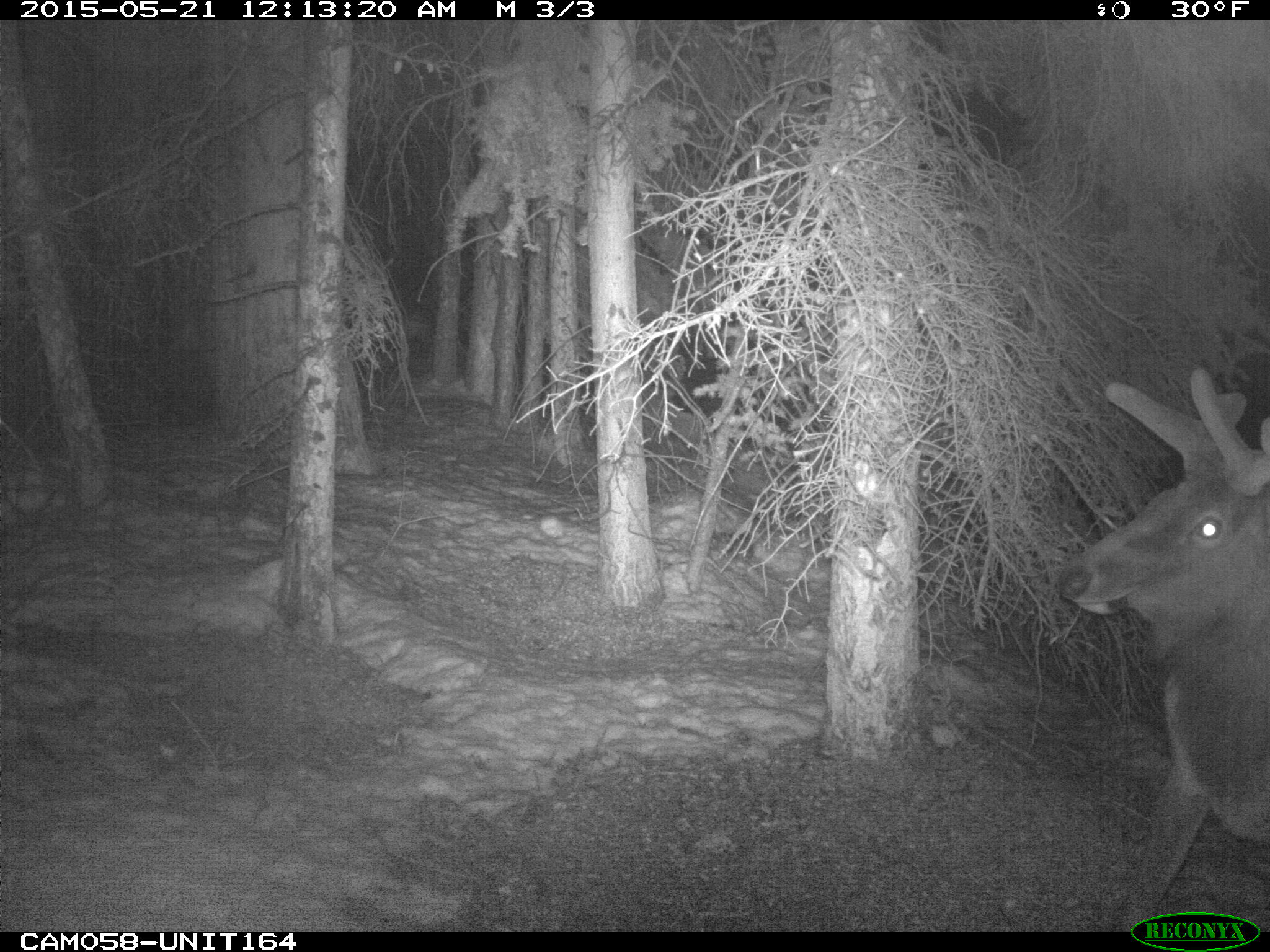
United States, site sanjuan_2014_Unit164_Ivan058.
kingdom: Animalia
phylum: Chordata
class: Mammalia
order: Artiodactyla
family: Cervidae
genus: Cervus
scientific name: Cervus elaphus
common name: red deer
Cervus elaphus (red deer).